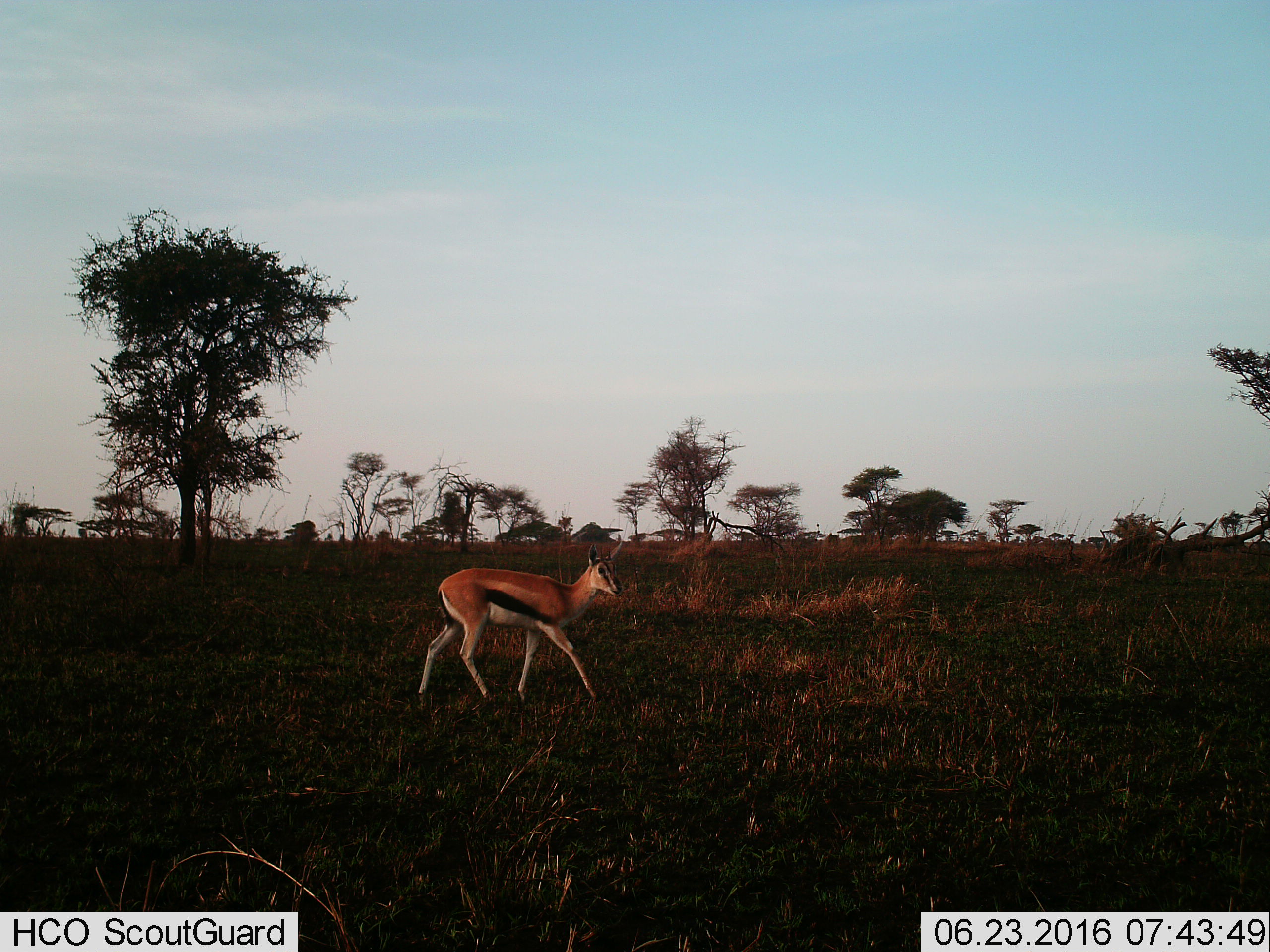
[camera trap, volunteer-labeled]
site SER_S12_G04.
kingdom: Animalia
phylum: Chordata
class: Mammalia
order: Artiodactyla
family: Bovidae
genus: Eudorcas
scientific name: Eudorcas thomsonii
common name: thomson's gazelle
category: gazellethomsons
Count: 1.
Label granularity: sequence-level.